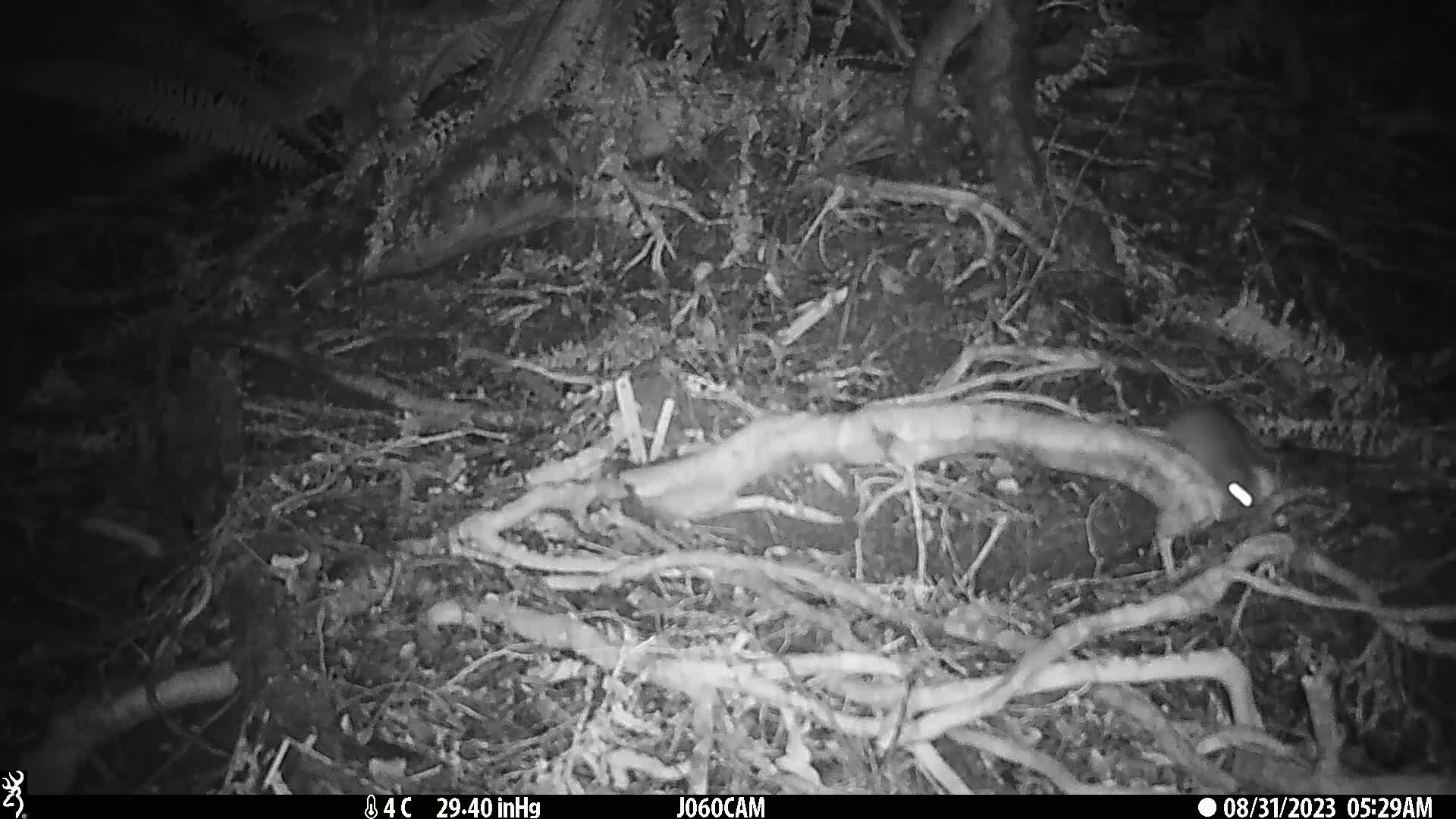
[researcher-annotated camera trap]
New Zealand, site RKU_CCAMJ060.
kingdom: Animalia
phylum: Chordata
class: Mammalia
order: Rodentia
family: Muridae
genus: Rattus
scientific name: Rattus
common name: rat